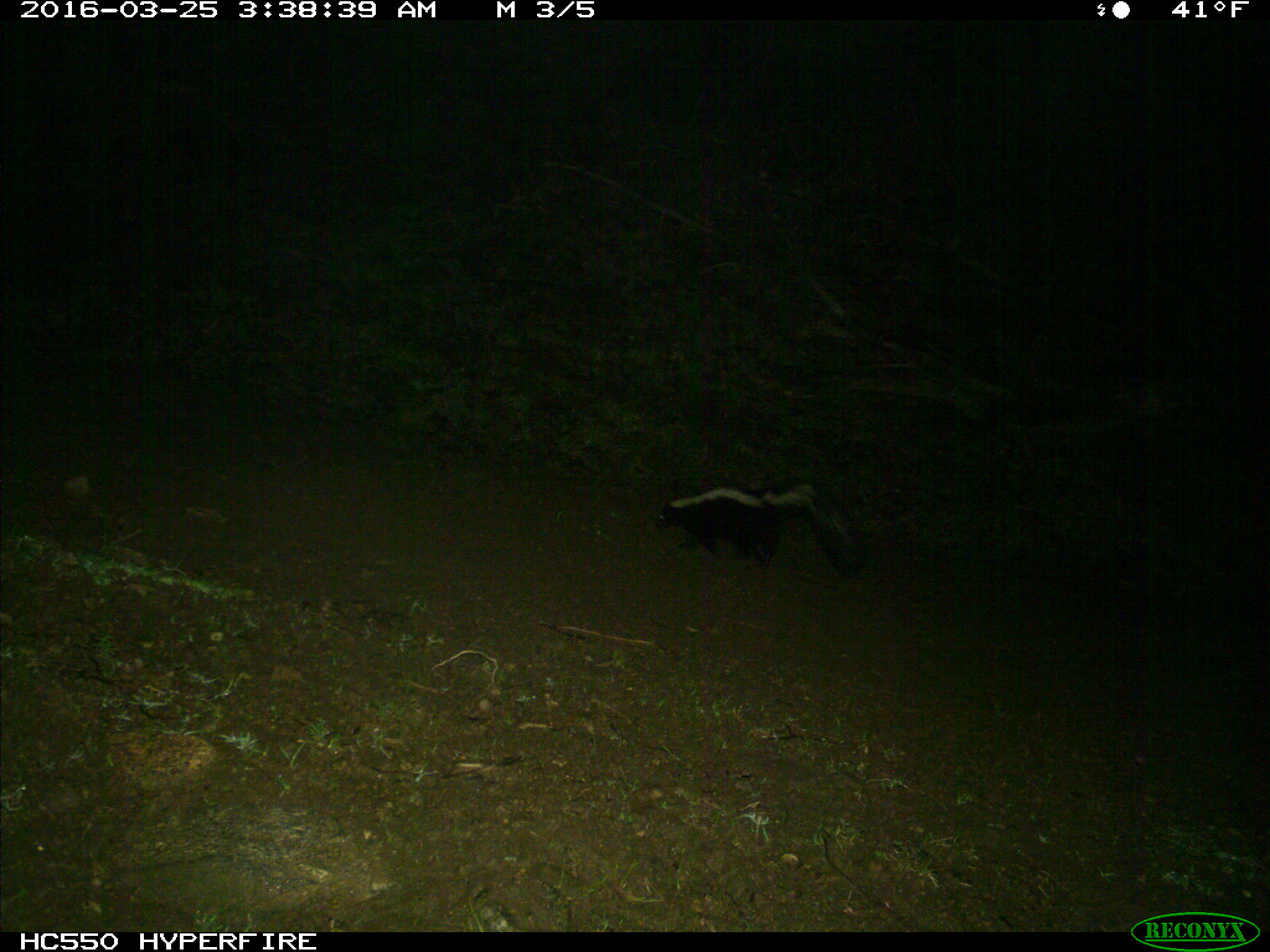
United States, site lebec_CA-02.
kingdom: Animalia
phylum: Chordata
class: Mammalia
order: Carnivora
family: Mephitidae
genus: Mephitis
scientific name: Mephitis mephitis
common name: striped skunk